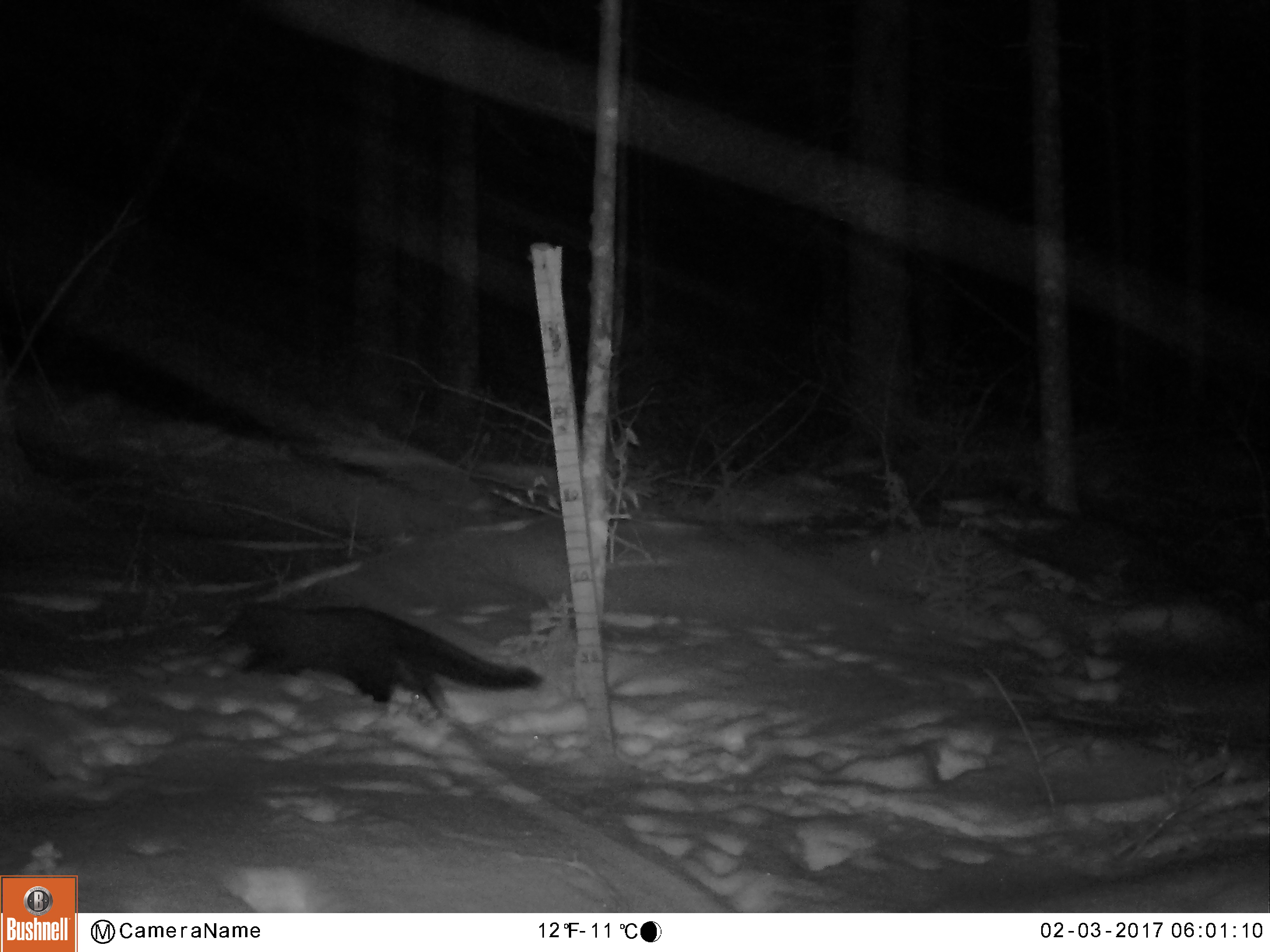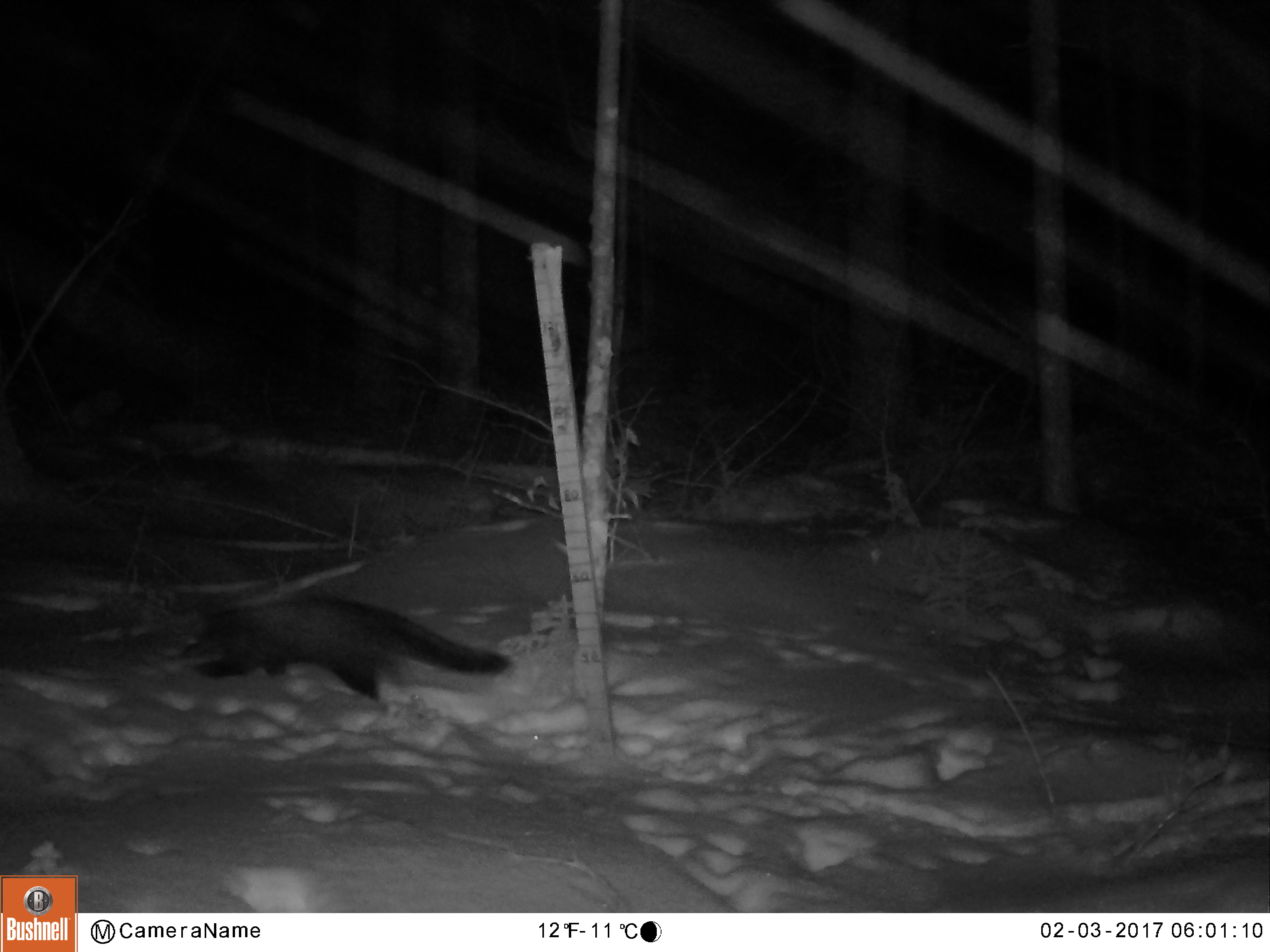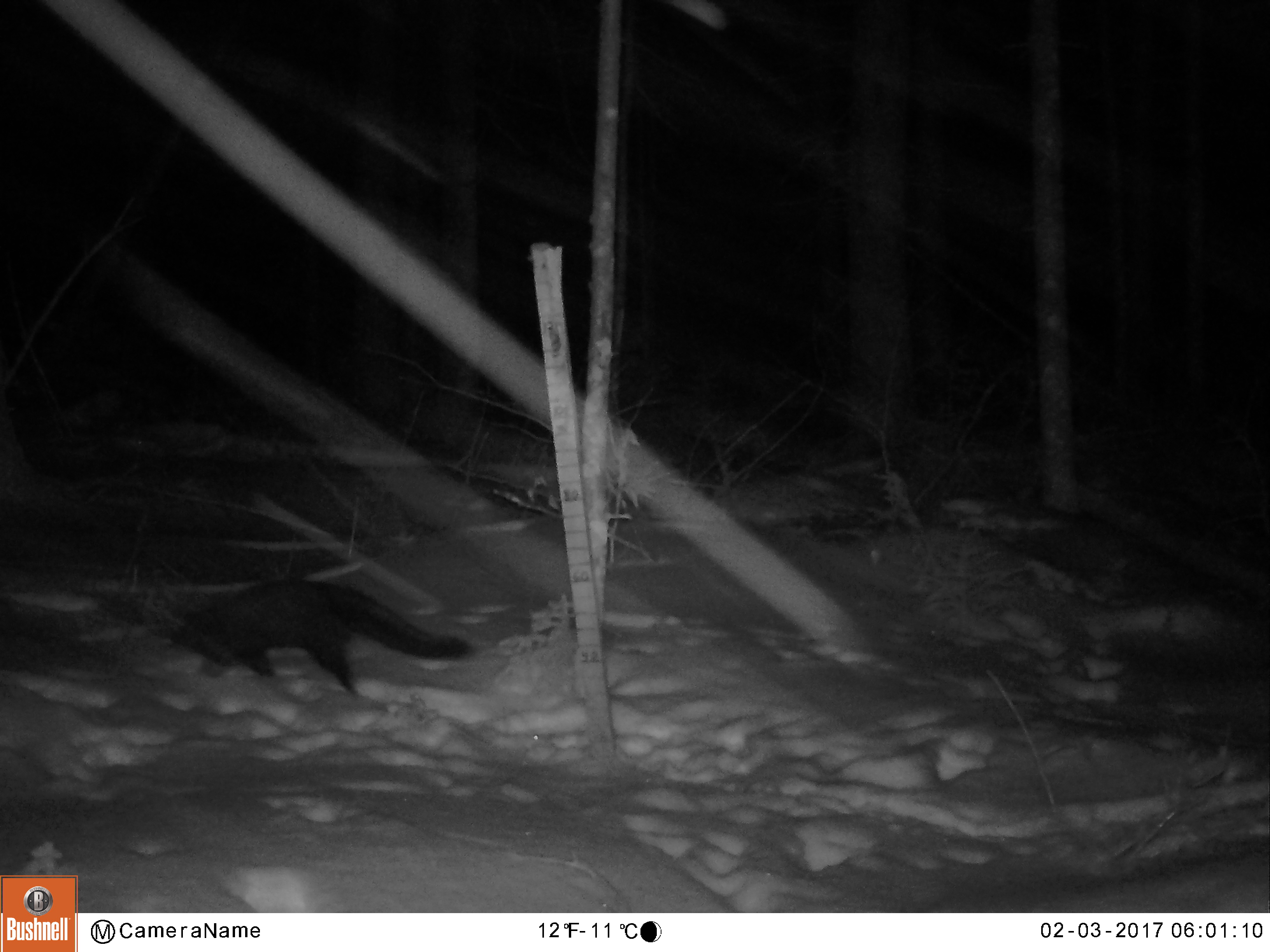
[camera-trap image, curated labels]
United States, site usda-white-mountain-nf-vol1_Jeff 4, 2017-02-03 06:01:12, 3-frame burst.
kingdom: Animalia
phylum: Chordata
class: Mammalia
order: Carnivora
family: Mustelidae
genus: Pekania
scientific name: Pekania pennanti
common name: fisher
Fisher (Pekania pennanti).